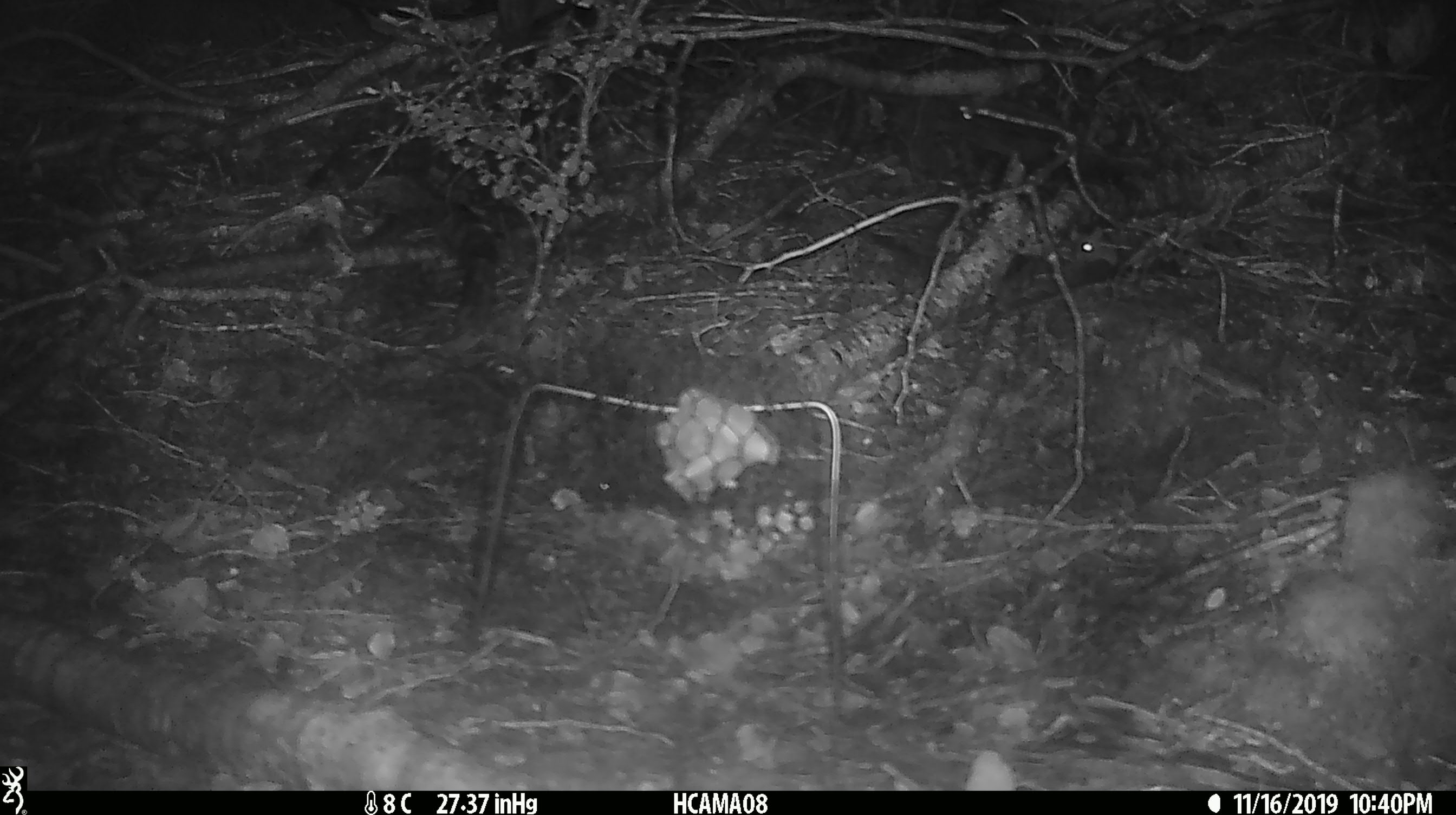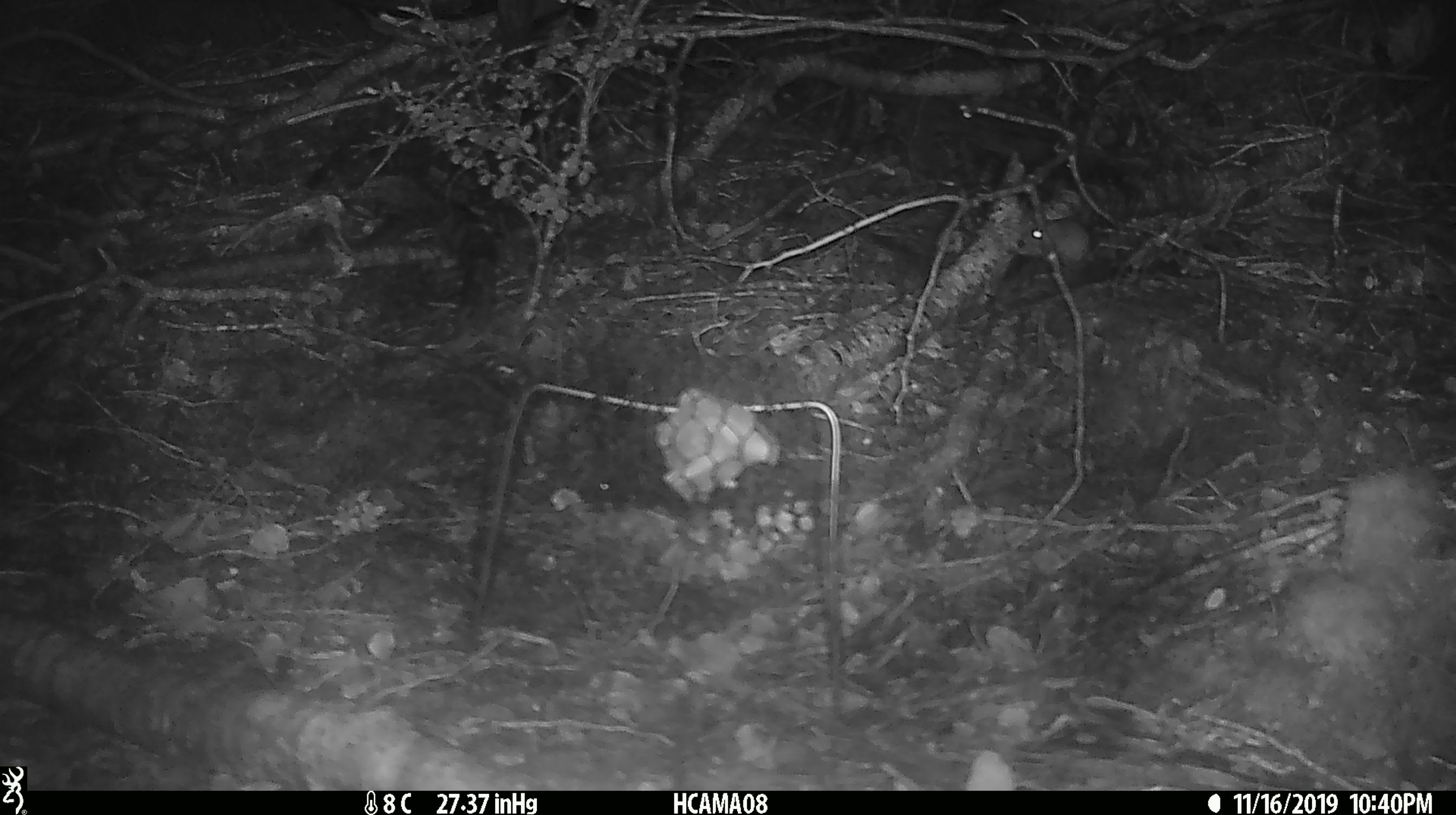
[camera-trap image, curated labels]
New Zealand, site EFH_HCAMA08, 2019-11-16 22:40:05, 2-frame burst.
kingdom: Animalia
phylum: Chordata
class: Mammalia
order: Rodentia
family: Muridae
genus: Mus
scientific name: Mus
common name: mouse